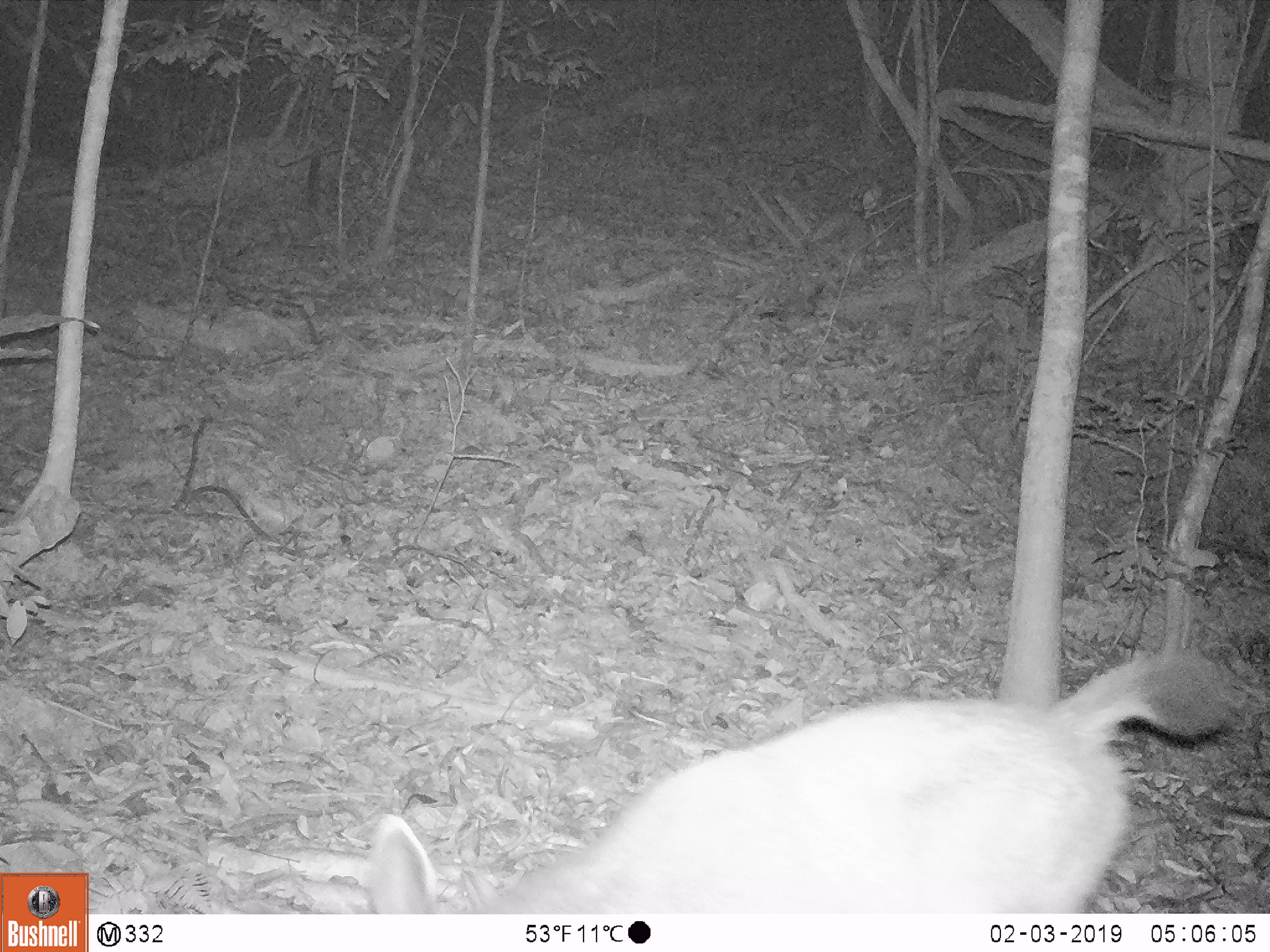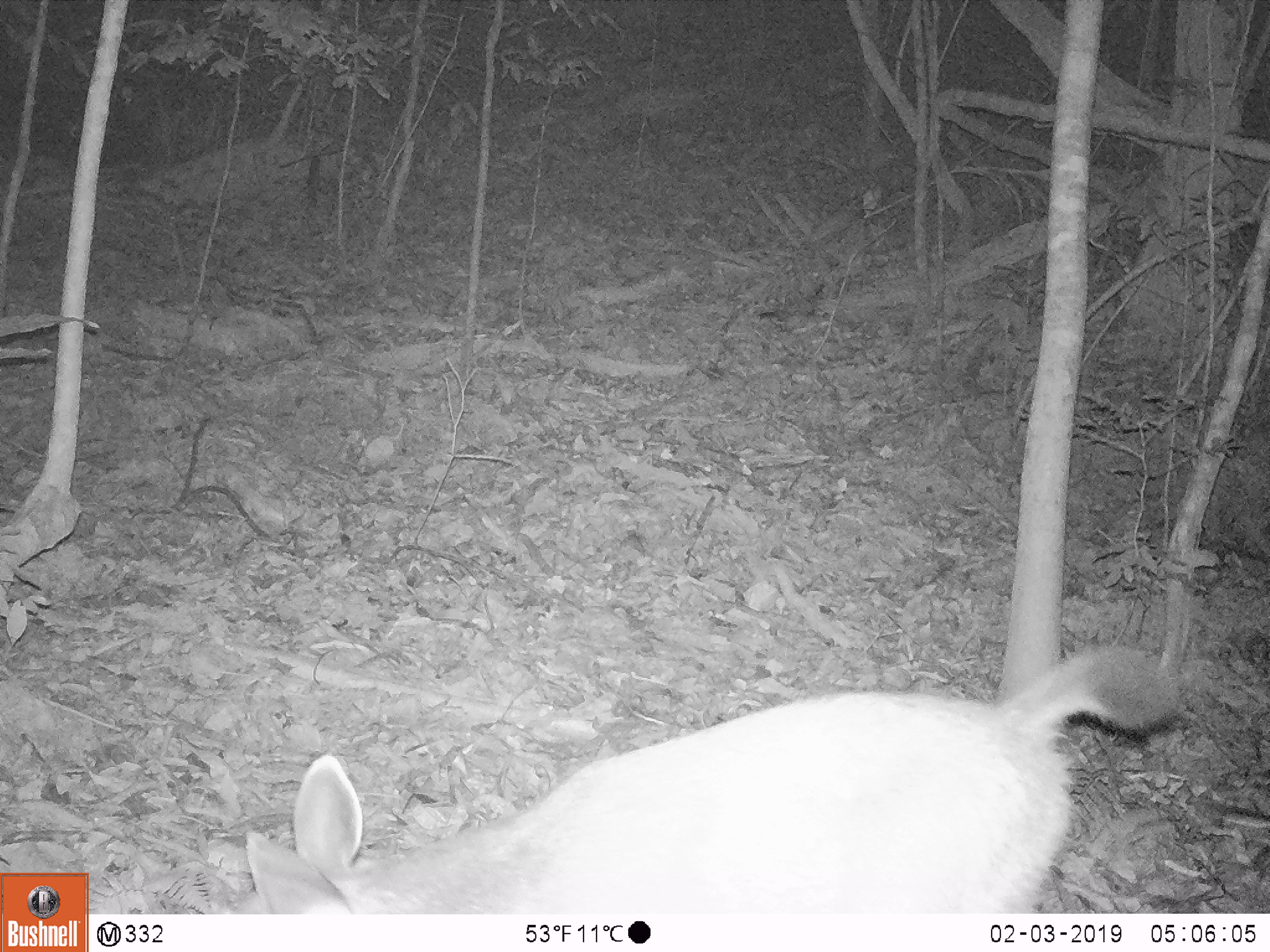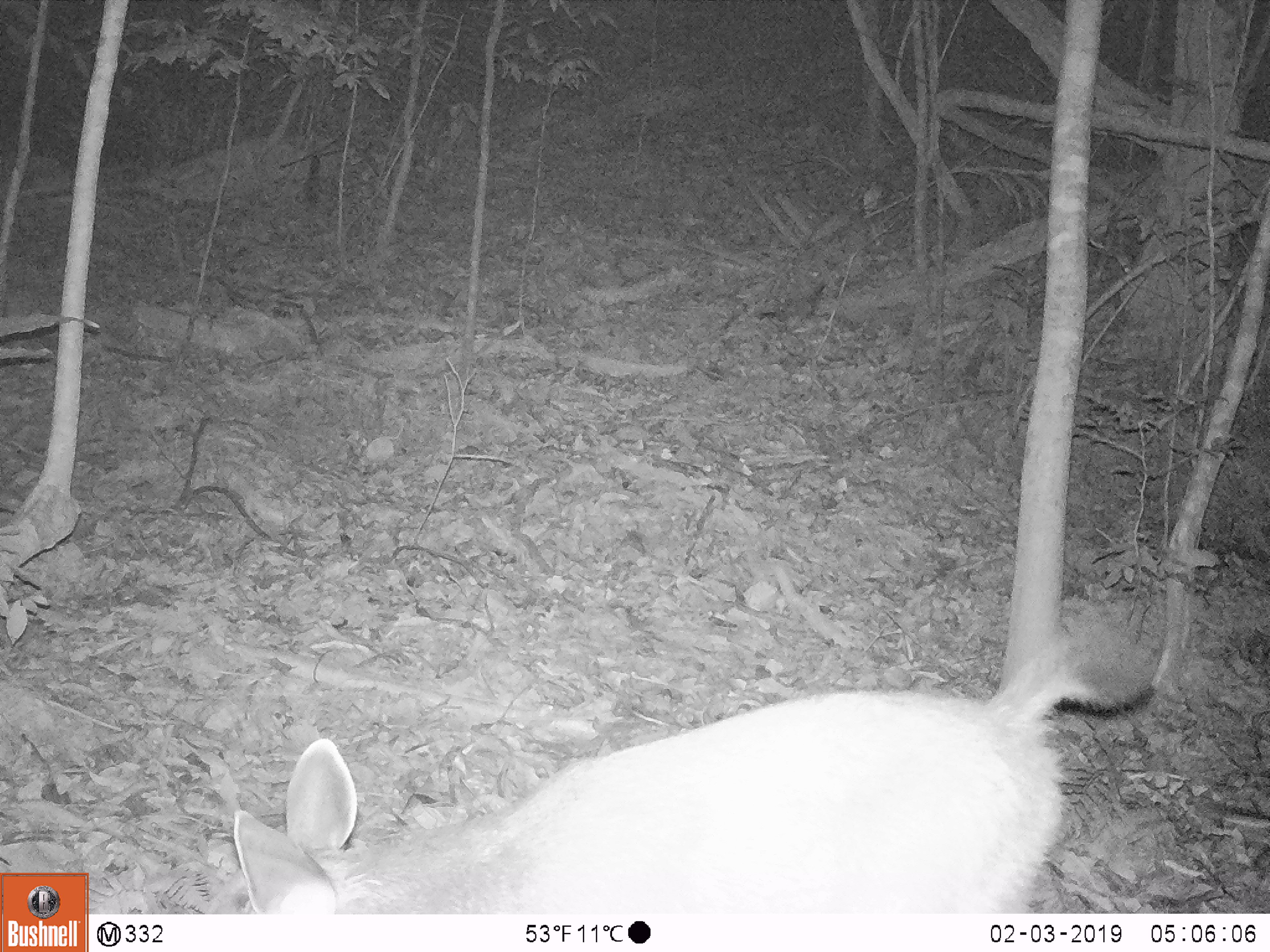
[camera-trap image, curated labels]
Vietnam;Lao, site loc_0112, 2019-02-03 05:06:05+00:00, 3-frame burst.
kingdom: Animalia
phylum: Chordata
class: Mammalia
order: Artiodactyla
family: Cervidae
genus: Rusa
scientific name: Rusa unicolor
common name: sambar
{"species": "sambar (Rusa unicolor)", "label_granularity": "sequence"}